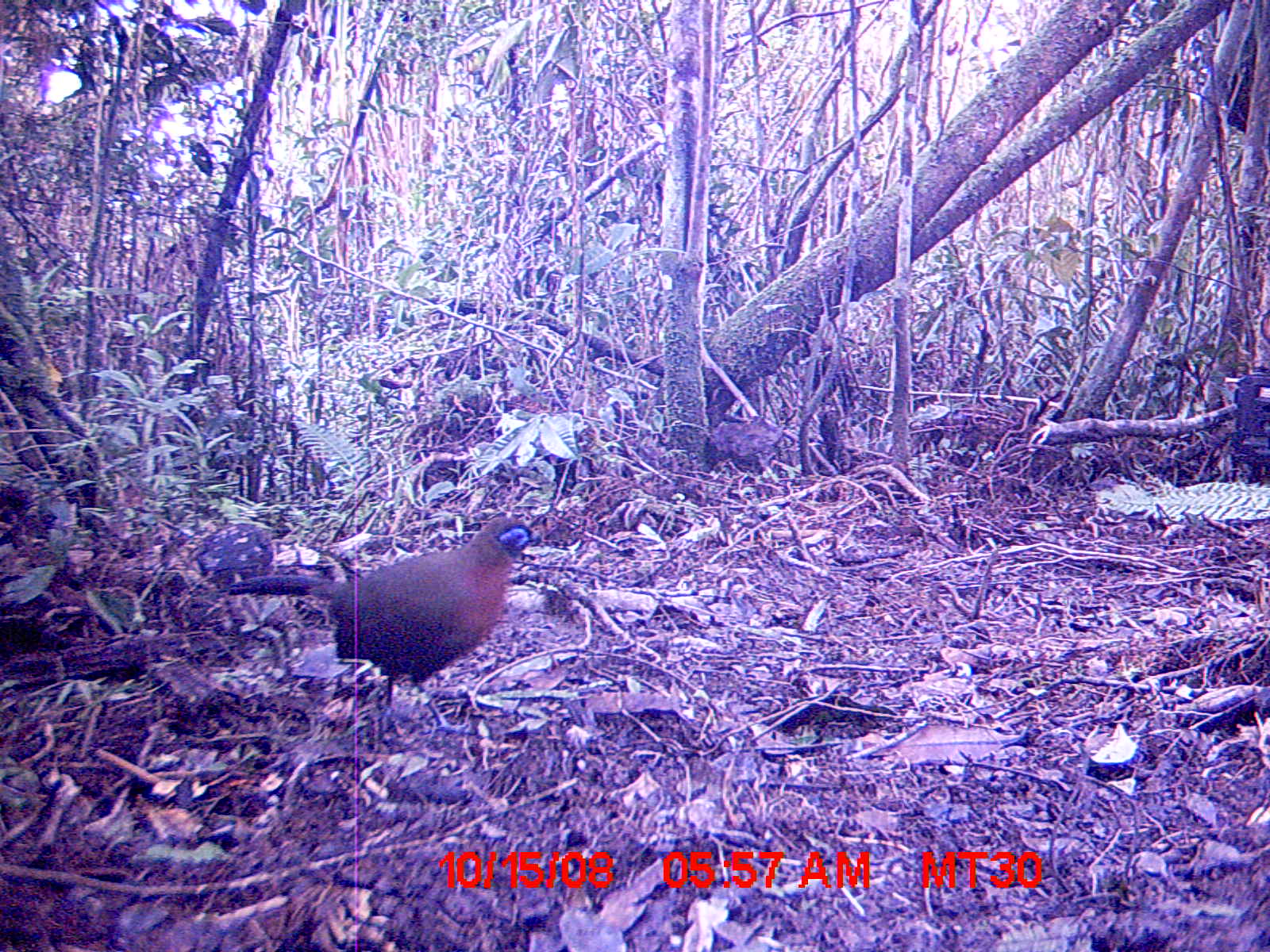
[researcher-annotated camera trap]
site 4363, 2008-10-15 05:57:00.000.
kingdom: Animalia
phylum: Chordata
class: Aves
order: Cuculiformes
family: Cuculidae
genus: Coua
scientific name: Coua serriana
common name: red-breasted coua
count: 1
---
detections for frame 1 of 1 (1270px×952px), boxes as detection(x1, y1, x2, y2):
coua serriana: detection(215, 515, 532, 732)